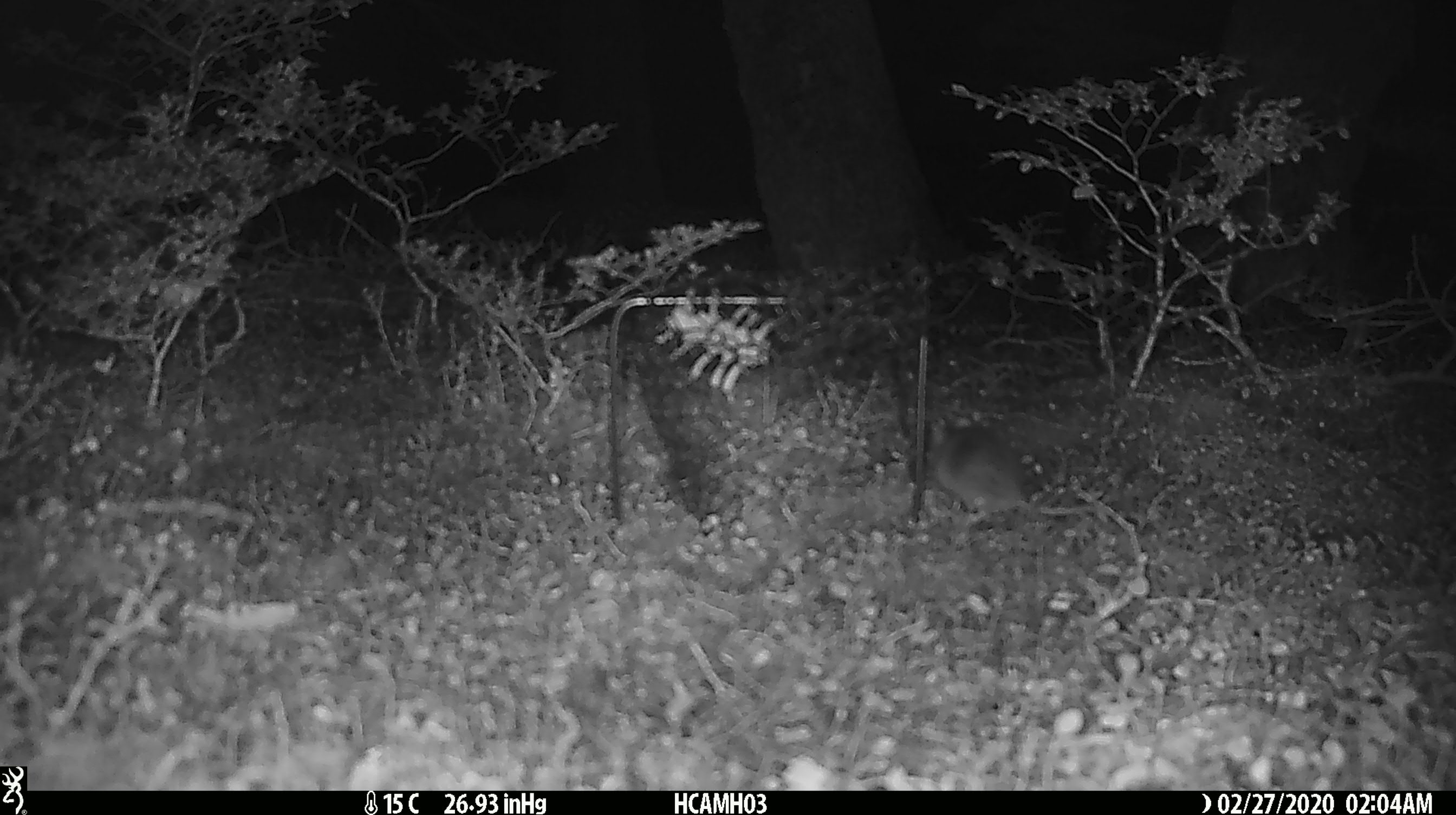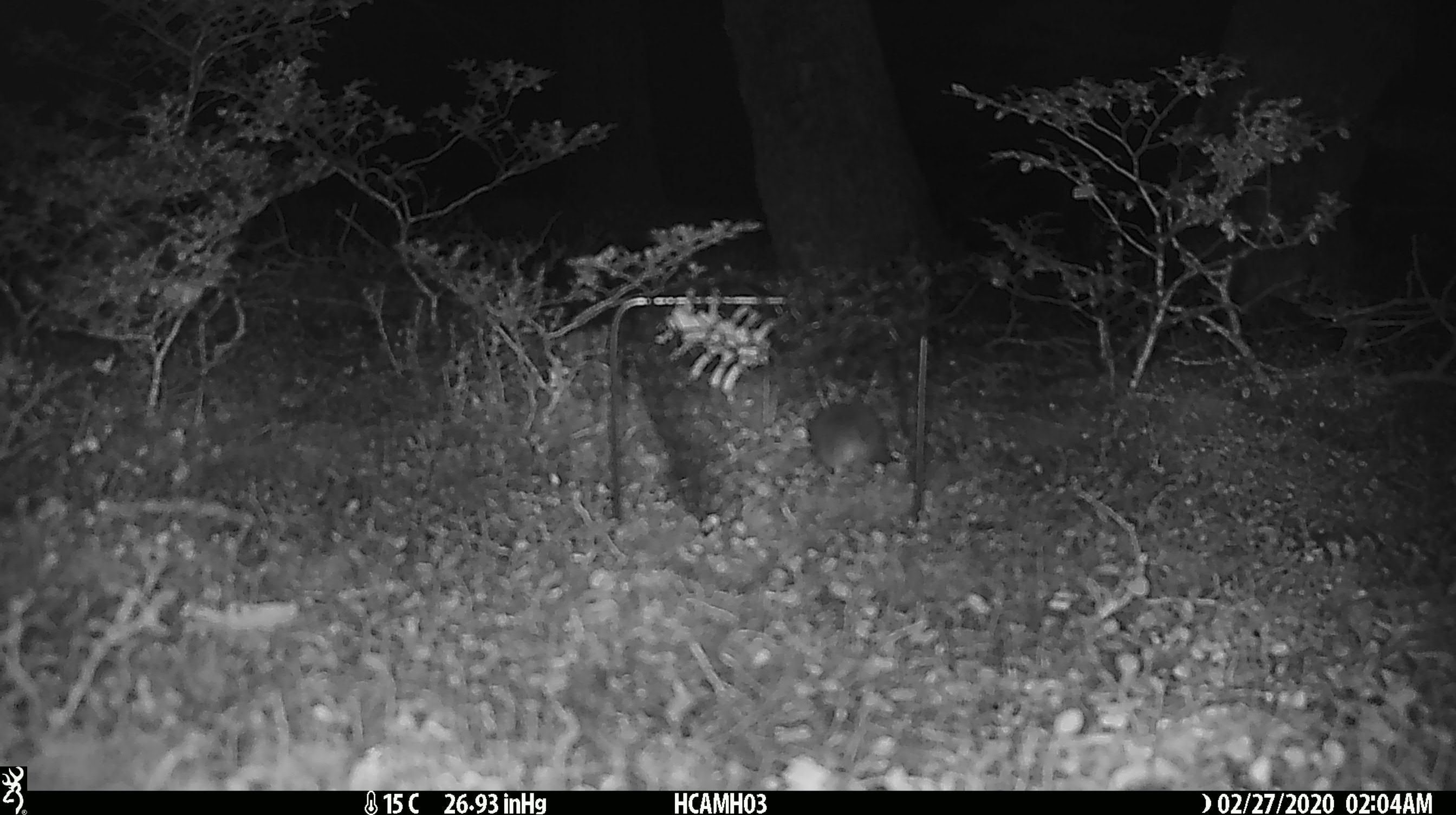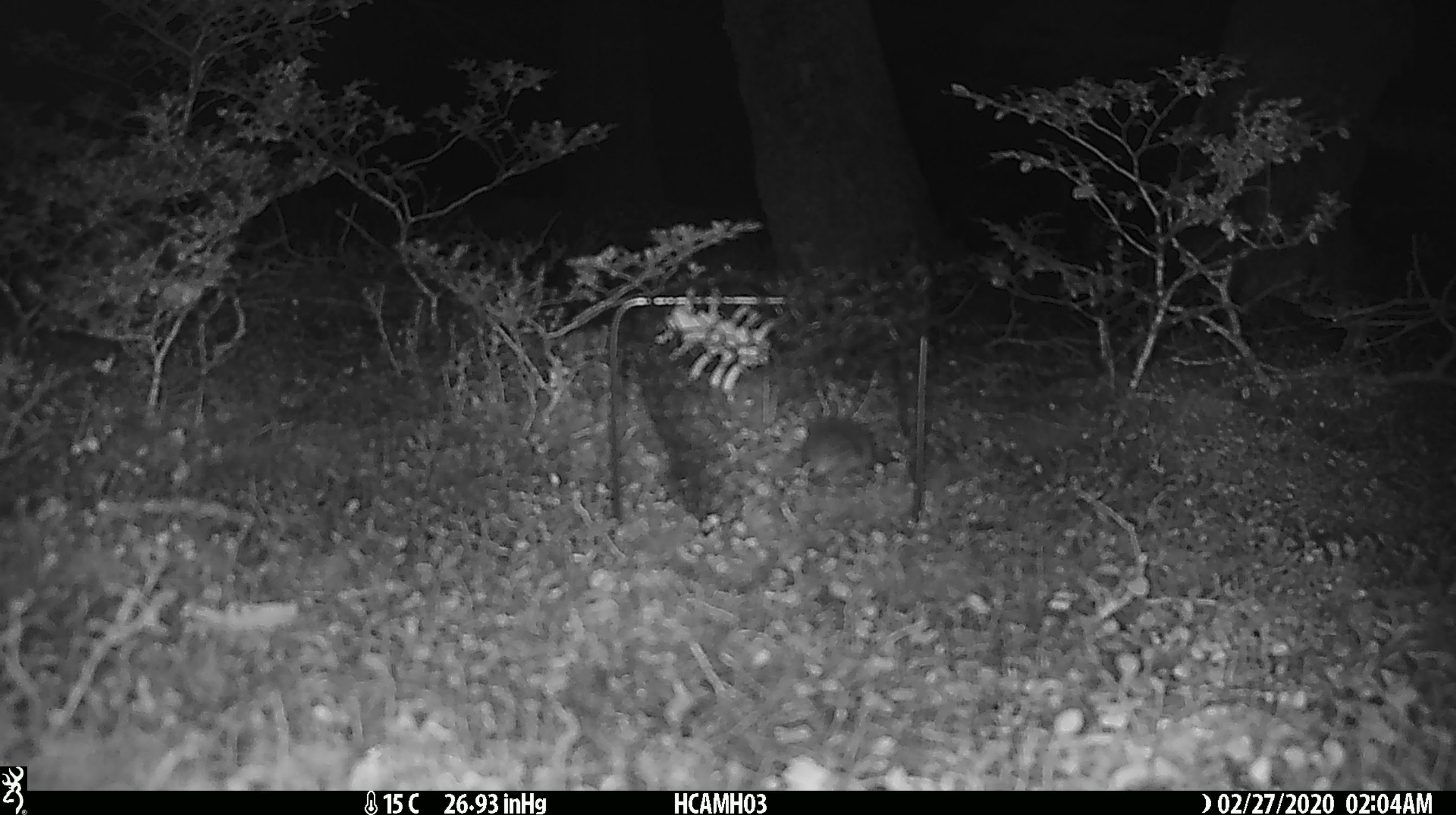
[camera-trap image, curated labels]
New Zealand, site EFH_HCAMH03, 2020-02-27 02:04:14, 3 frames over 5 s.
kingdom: Animalia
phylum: Chordata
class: Mammalia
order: Rodentia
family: Muridae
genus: Mus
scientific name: Mus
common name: mouse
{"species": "mouse (Mus)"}